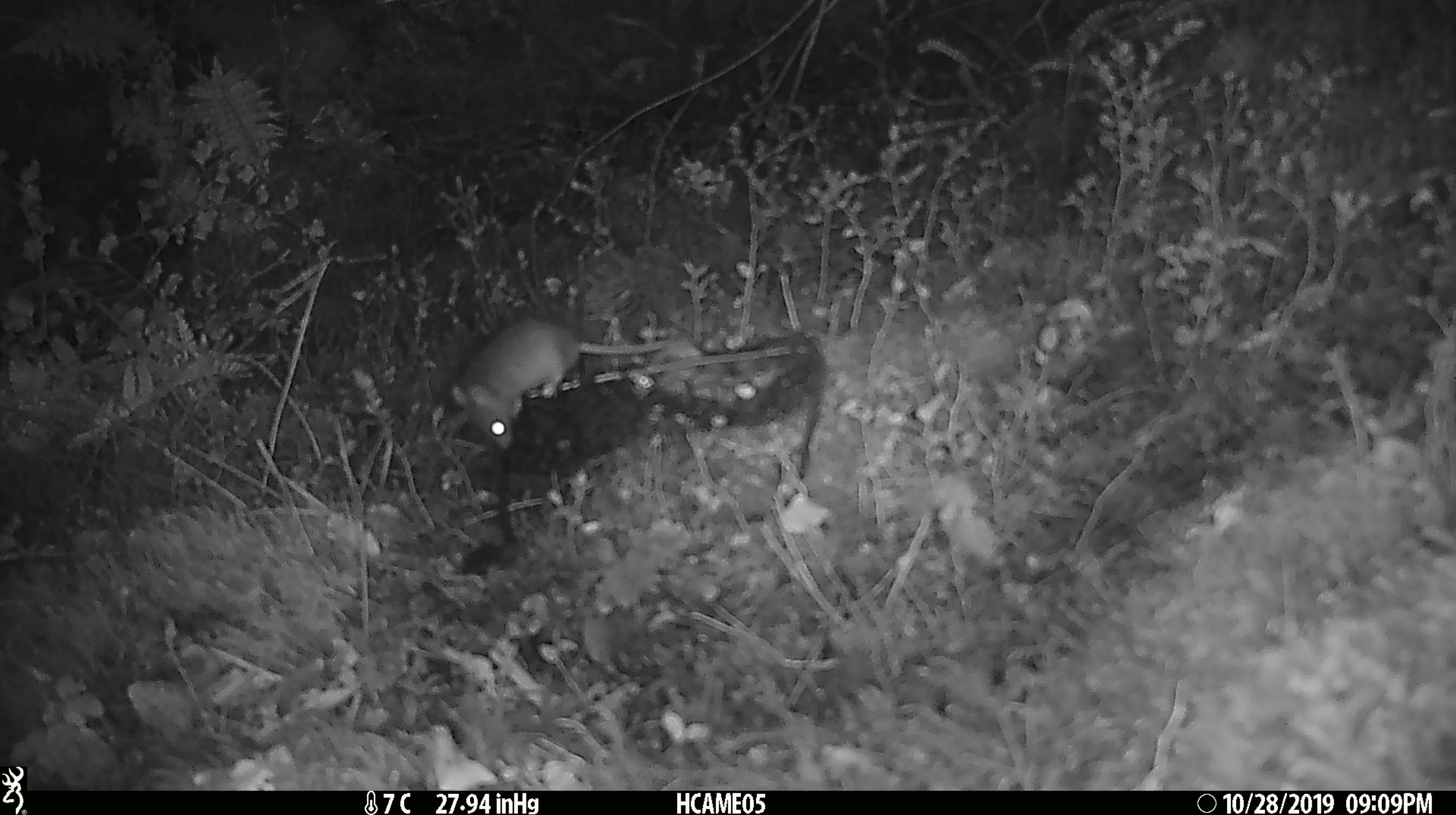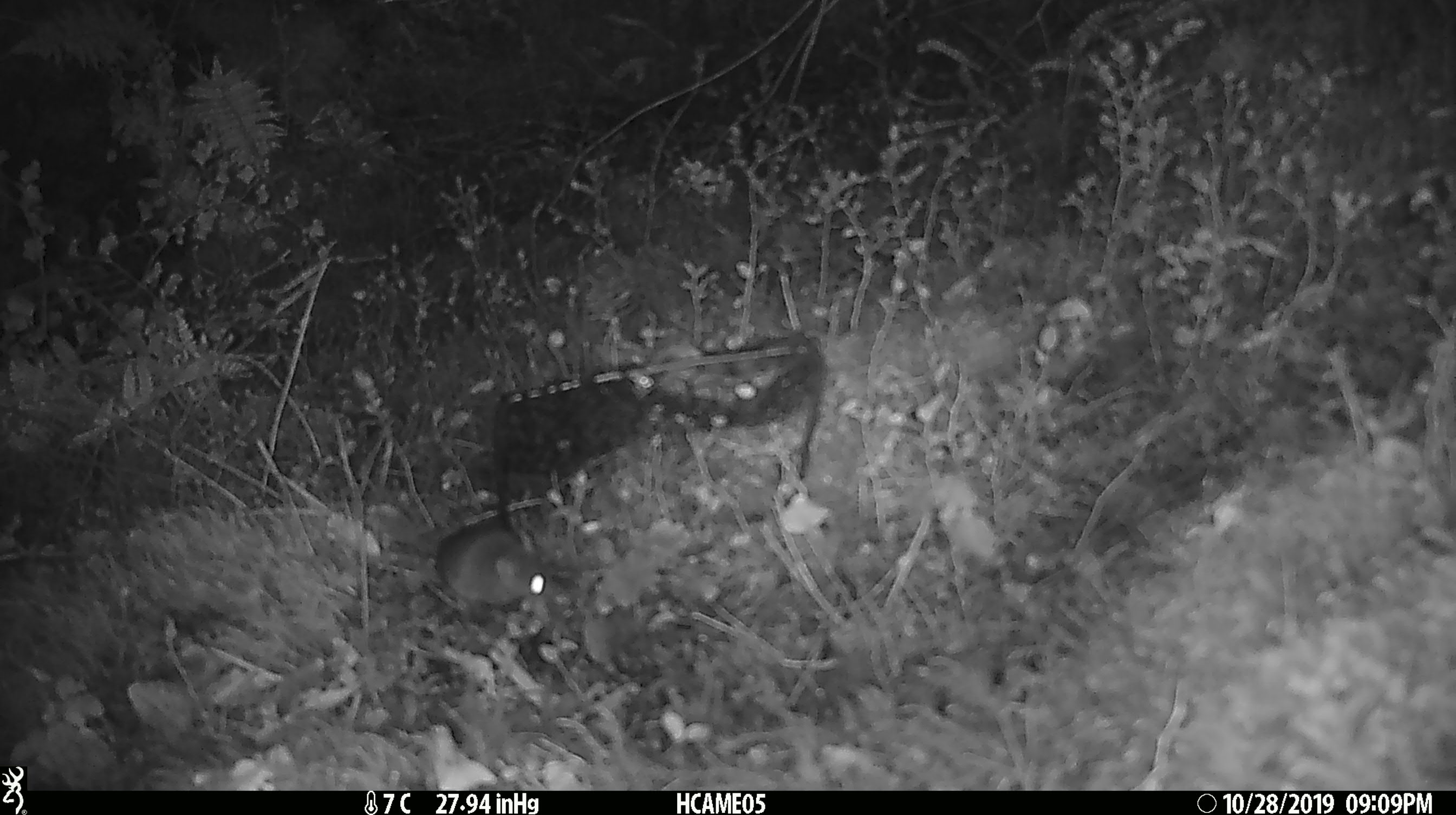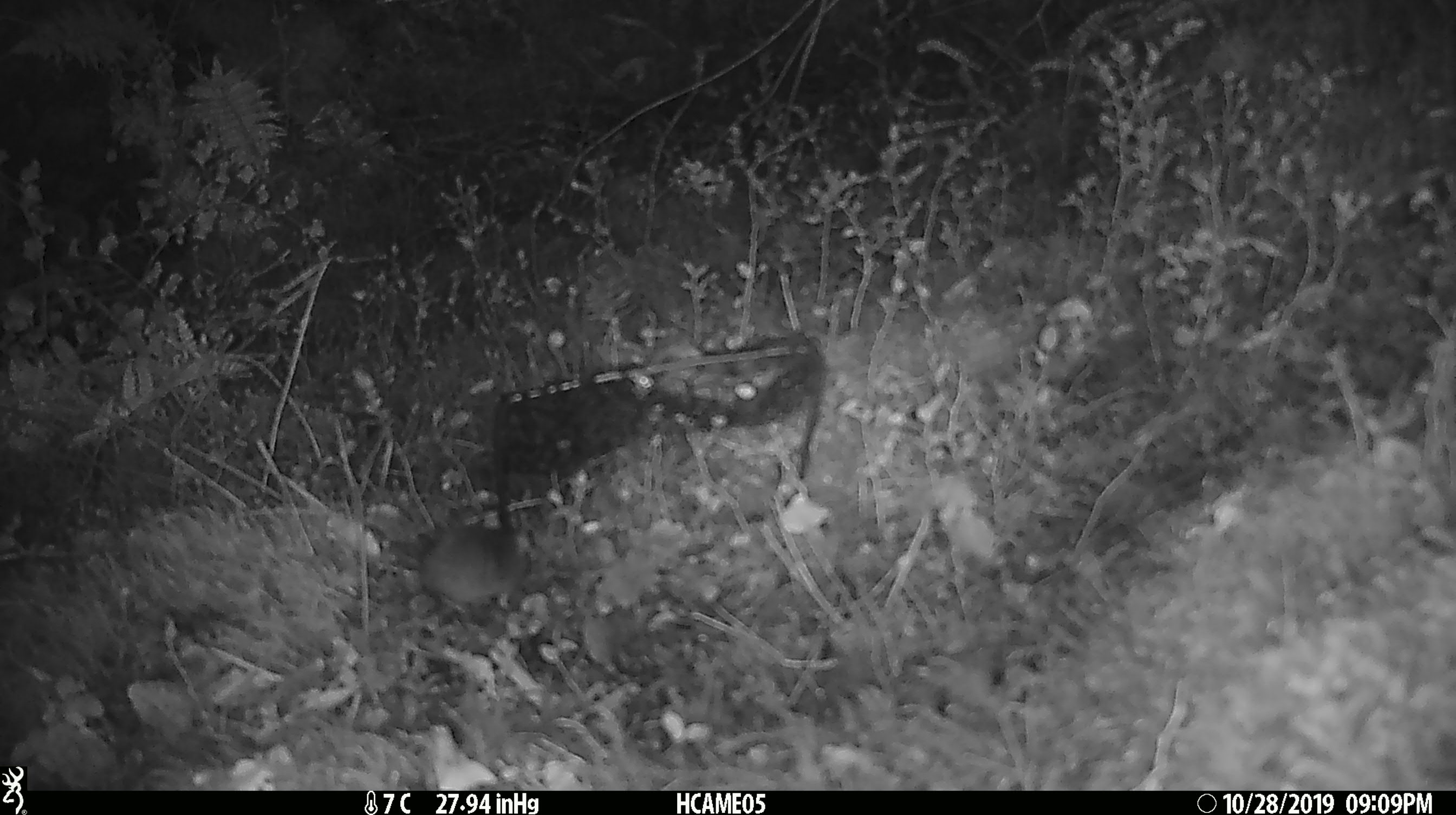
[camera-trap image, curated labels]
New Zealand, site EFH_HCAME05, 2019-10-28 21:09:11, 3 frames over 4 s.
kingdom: Animalia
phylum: Chordata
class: Mammalia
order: Rodentia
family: Muridae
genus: Mus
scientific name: Mus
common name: mouse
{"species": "mouse (Mus)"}